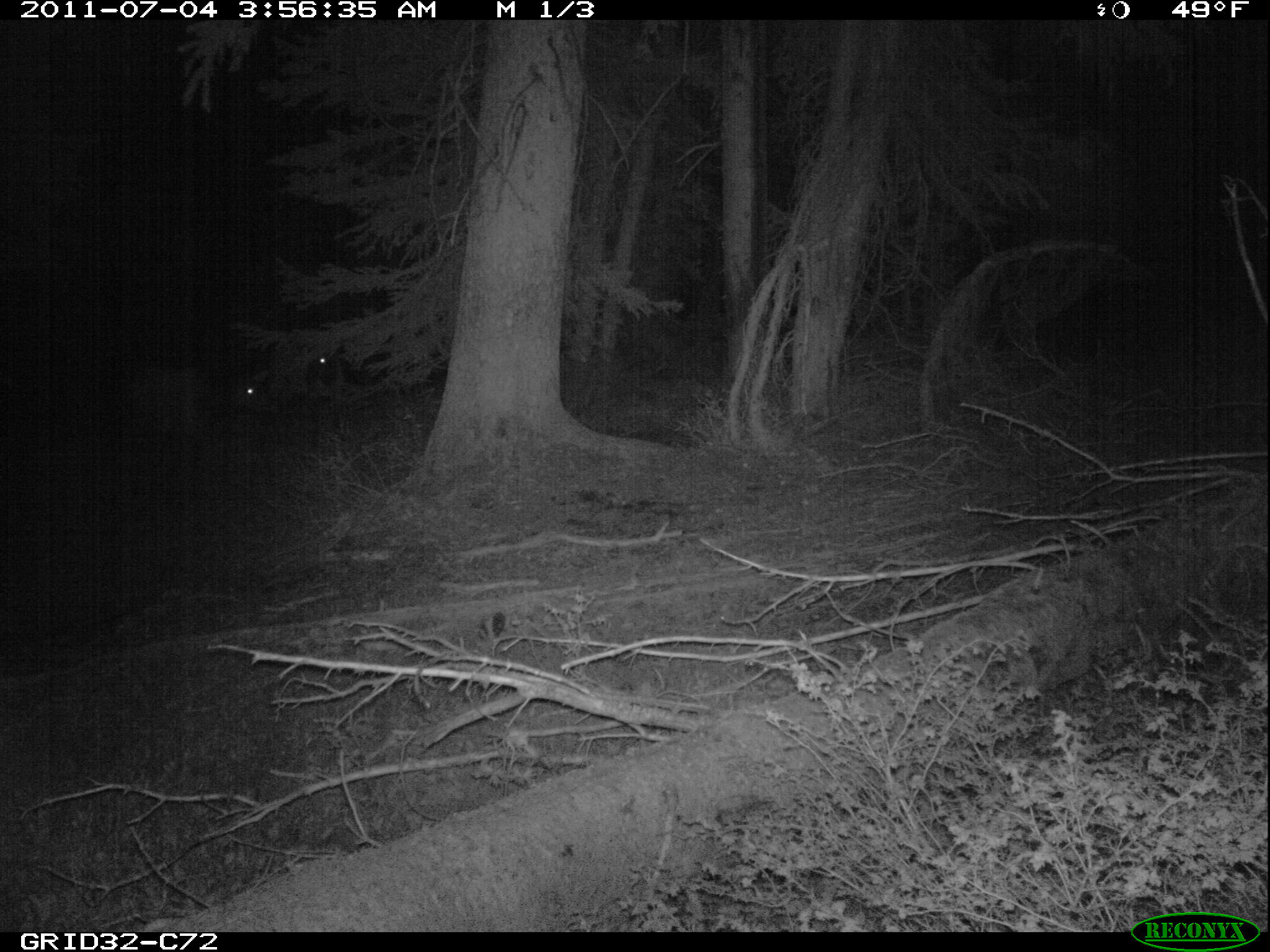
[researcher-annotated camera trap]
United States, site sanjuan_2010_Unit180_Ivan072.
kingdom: Animalia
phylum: Chordata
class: Mammalia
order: Artiodactyla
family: Cervidae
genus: Cervus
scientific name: Cervus elaphus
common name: red deer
Cervus elaphus (red deer).